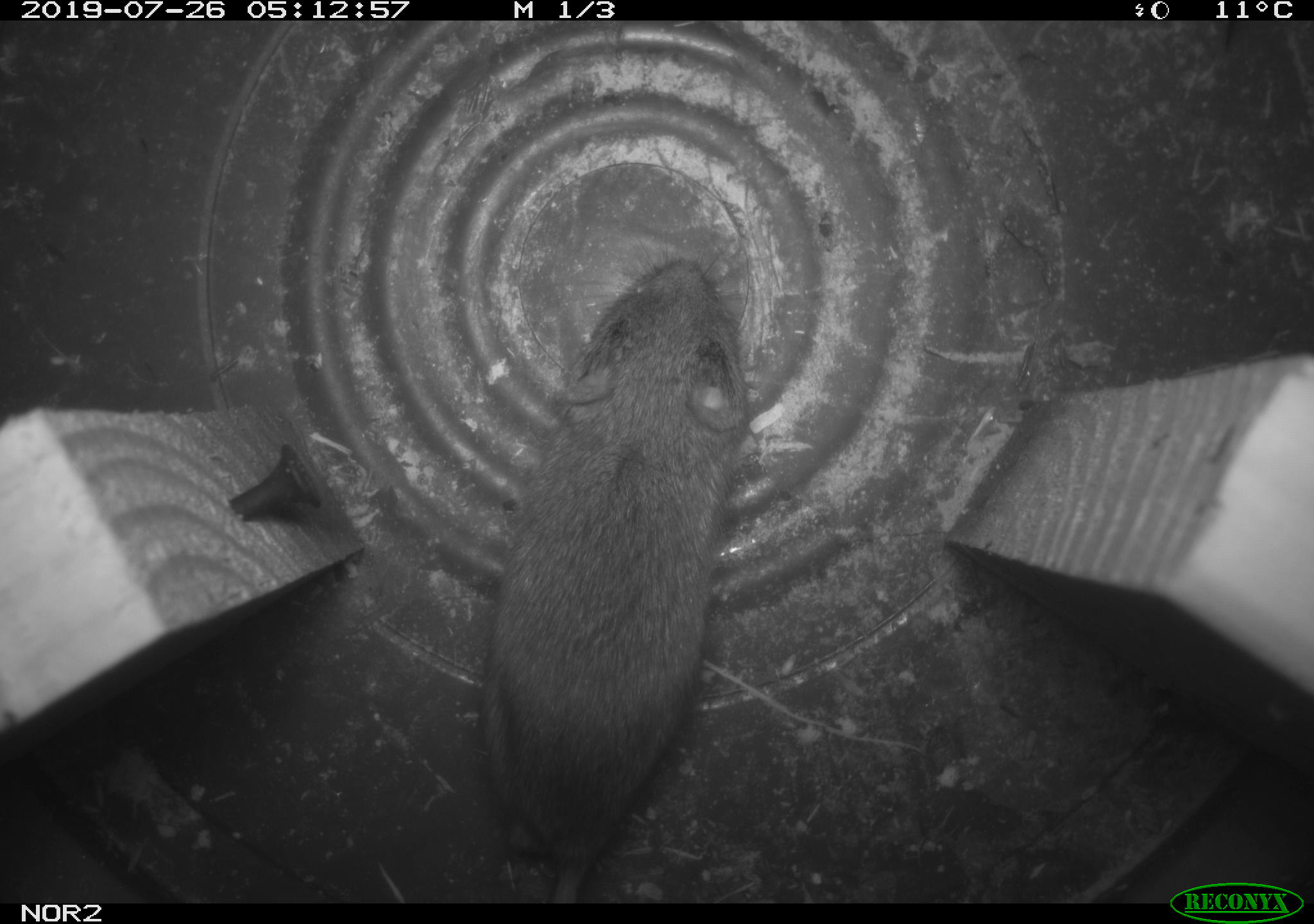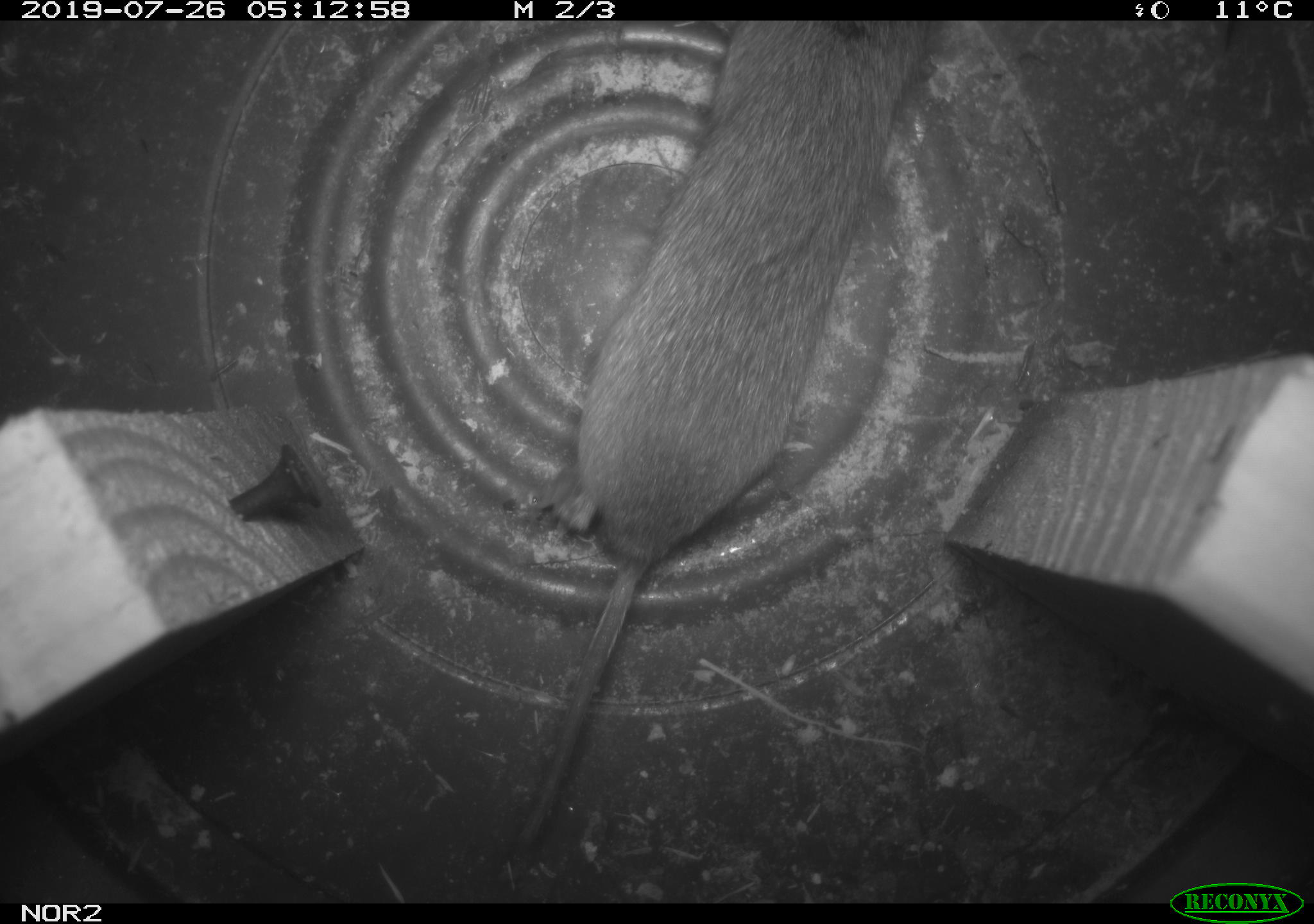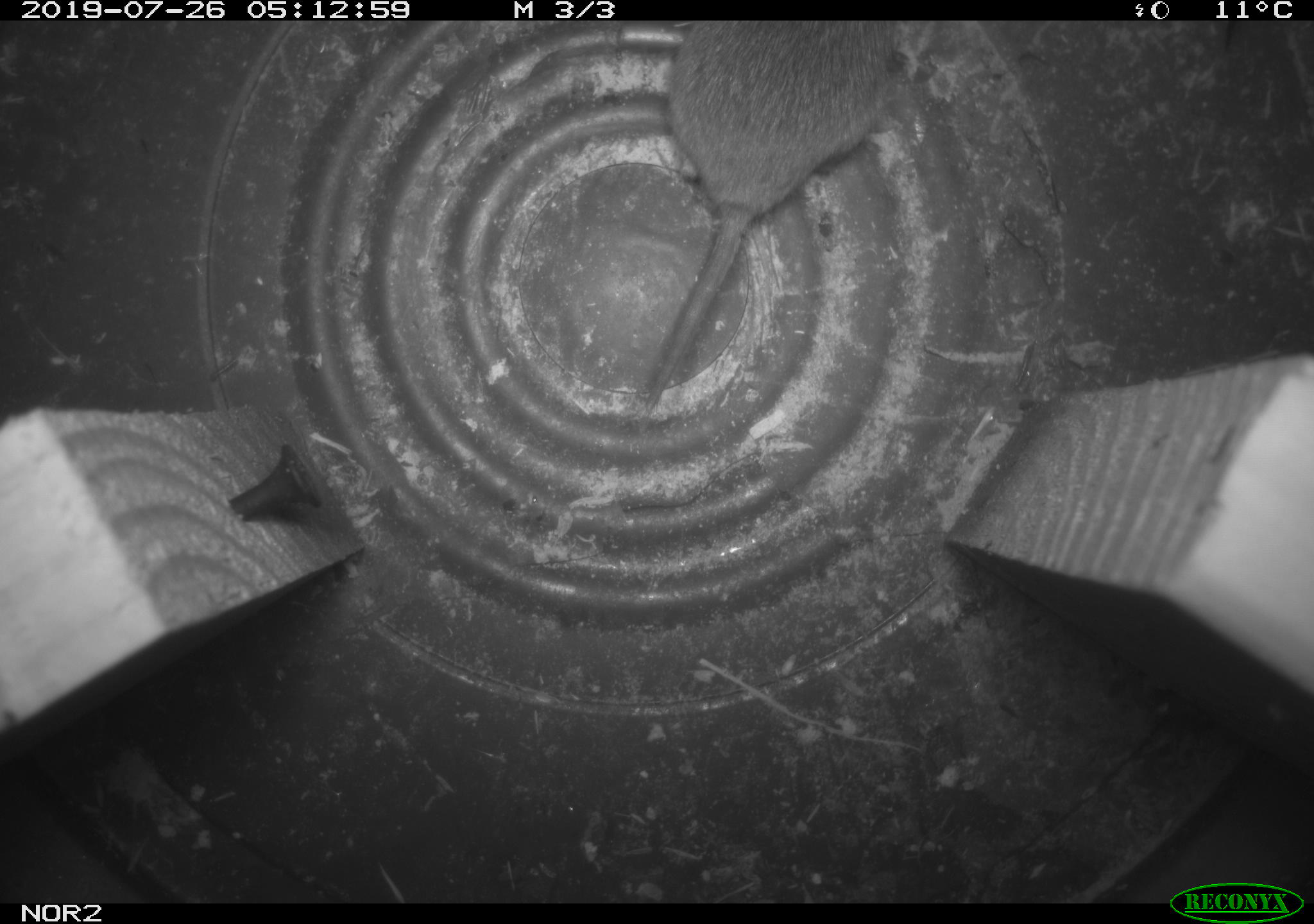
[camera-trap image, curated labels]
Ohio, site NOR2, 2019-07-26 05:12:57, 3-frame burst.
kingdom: Animalia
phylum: Chordata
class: Mammalia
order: Rodentia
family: Cricetidae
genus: Microtus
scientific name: Microtus pennsylvanicus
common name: meadow vole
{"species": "meadow vole (Microtus pennsylvanicus)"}